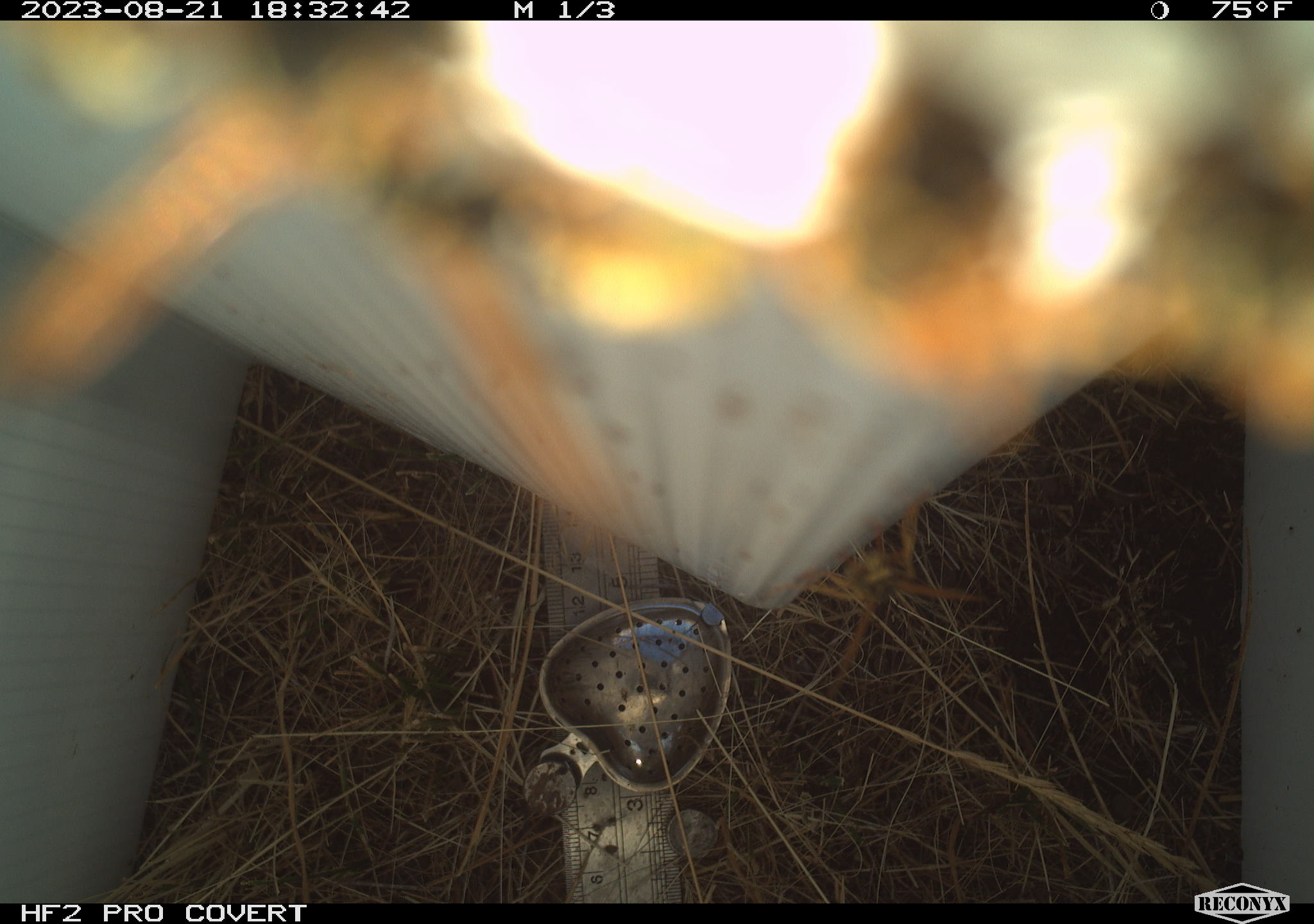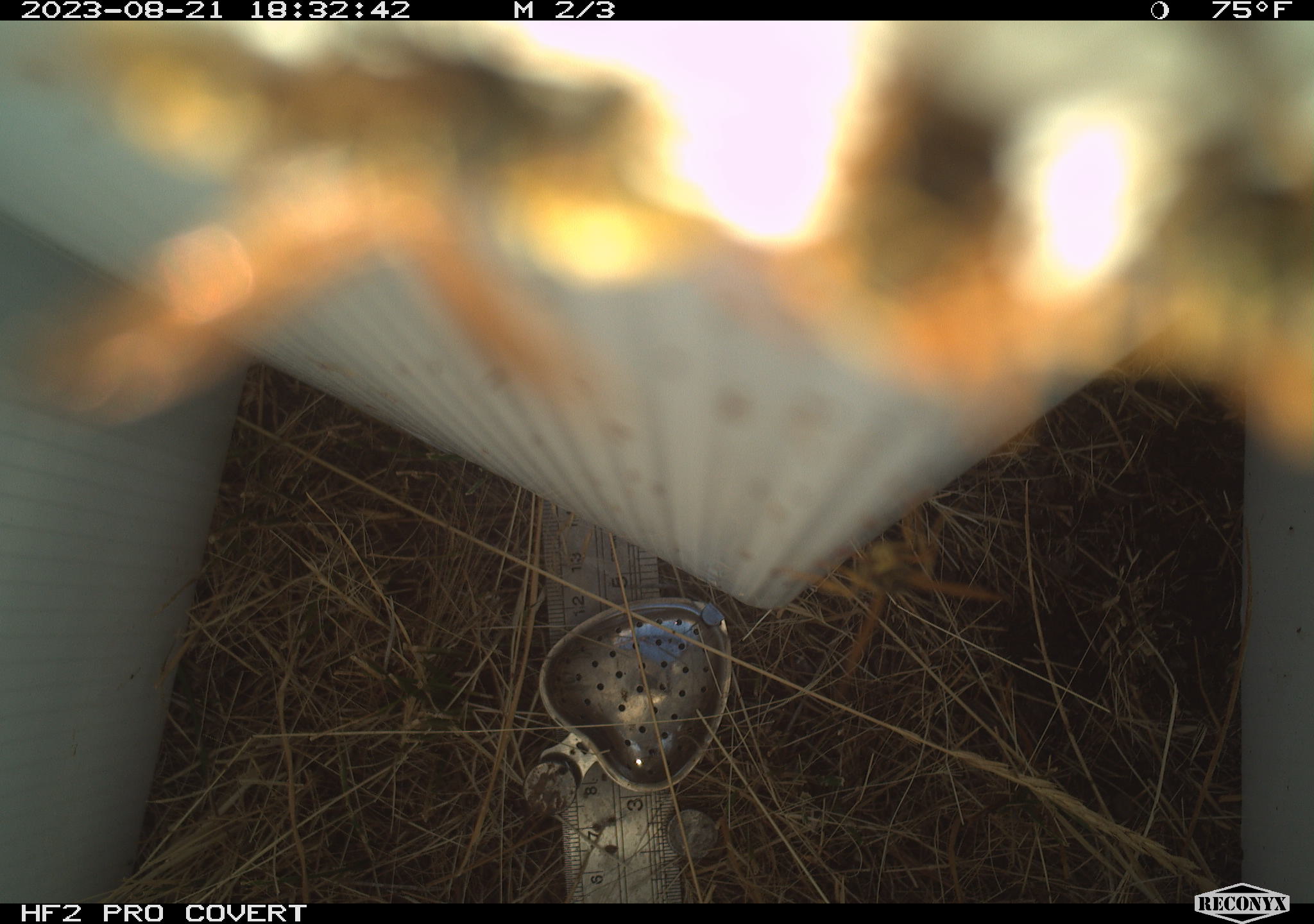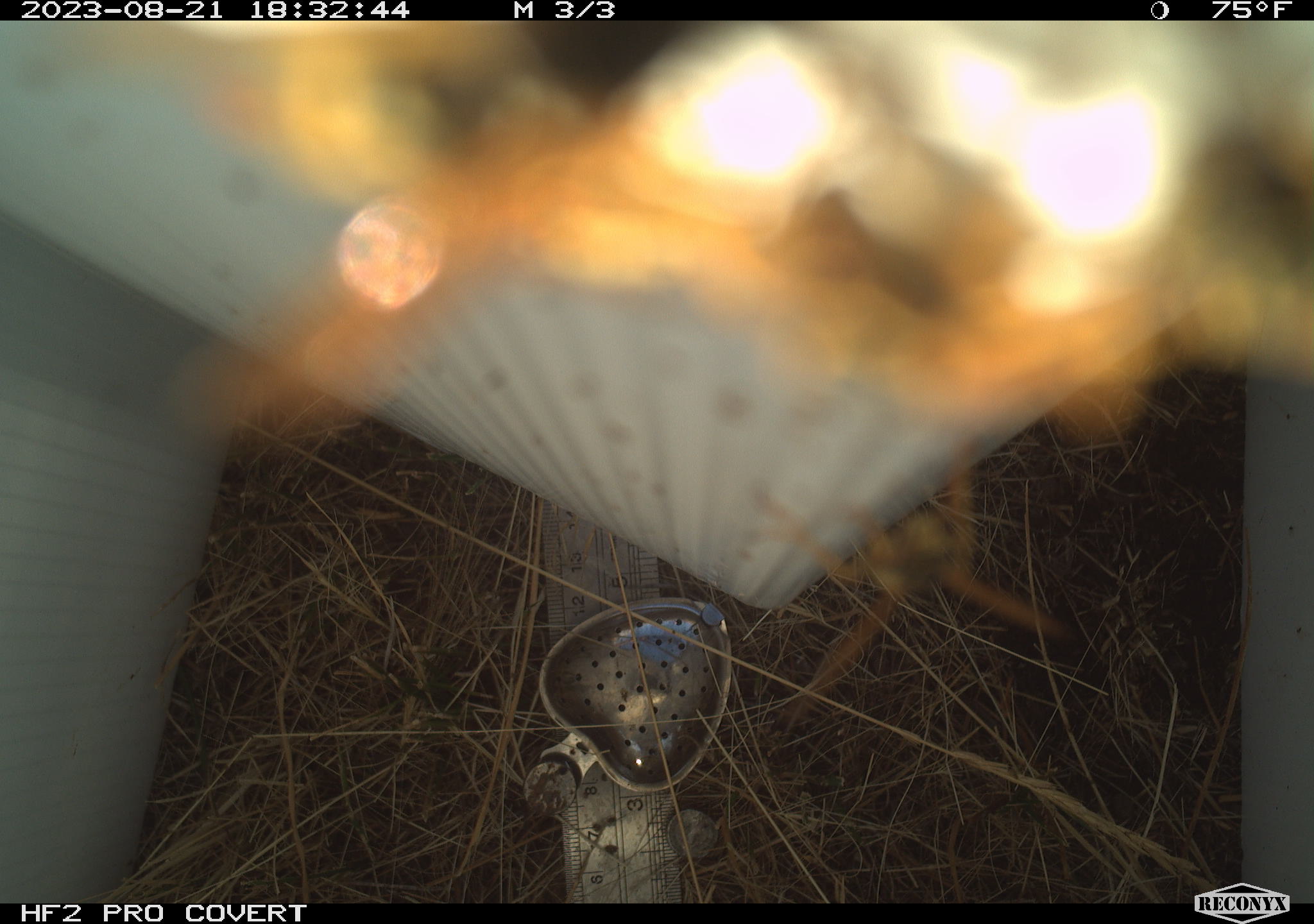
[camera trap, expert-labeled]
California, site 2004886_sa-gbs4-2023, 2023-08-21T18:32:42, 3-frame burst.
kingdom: Animalia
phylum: Arthropoda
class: Insecta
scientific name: Insecta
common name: insect